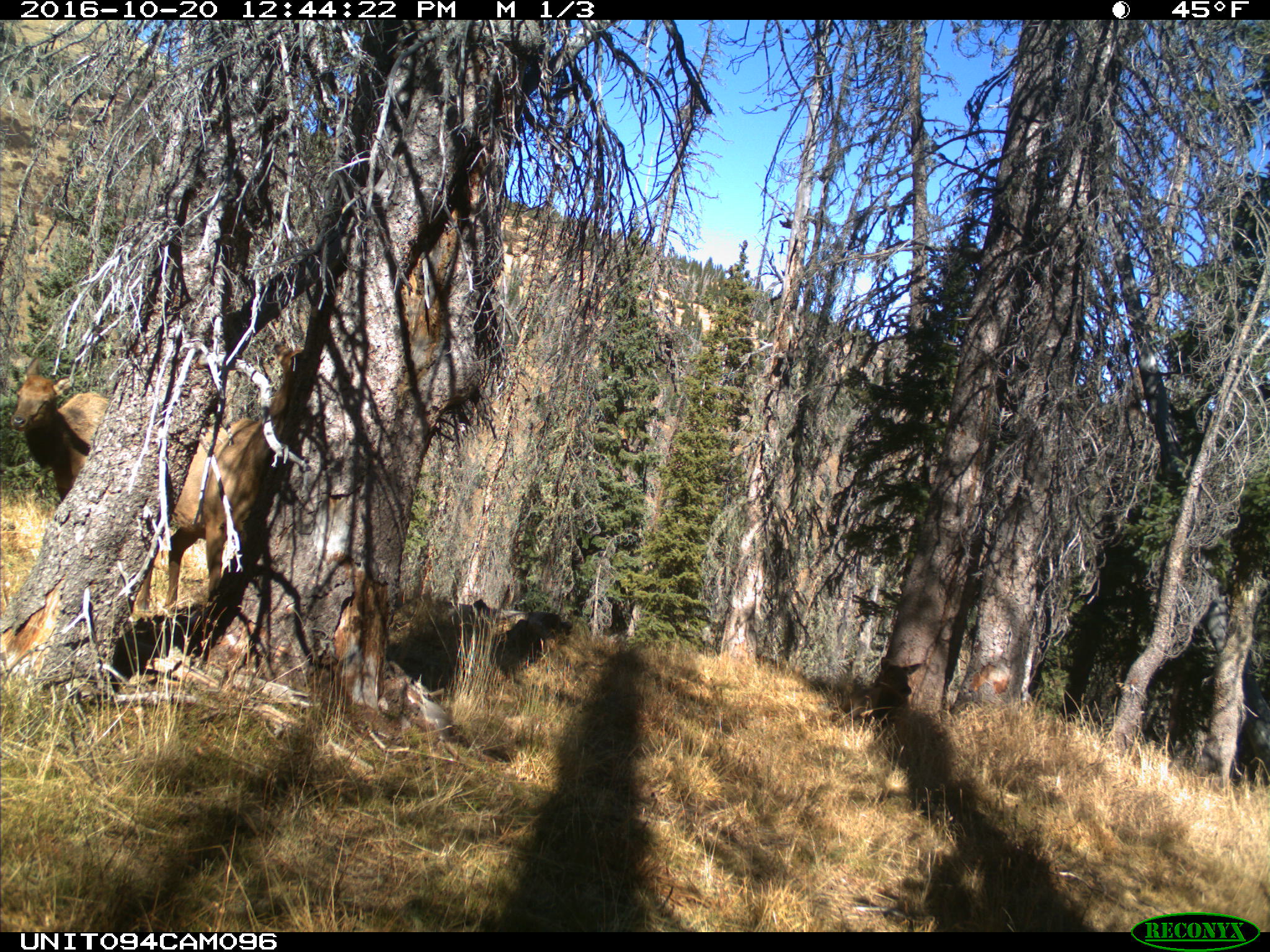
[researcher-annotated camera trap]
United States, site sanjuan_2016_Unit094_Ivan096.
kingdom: Animalia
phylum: Chordata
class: Mammalia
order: Artiodactyla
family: Cervidae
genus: Cervus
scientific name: Cervus elaphus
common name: red deer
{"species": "Cervus elaphus (red deer)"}